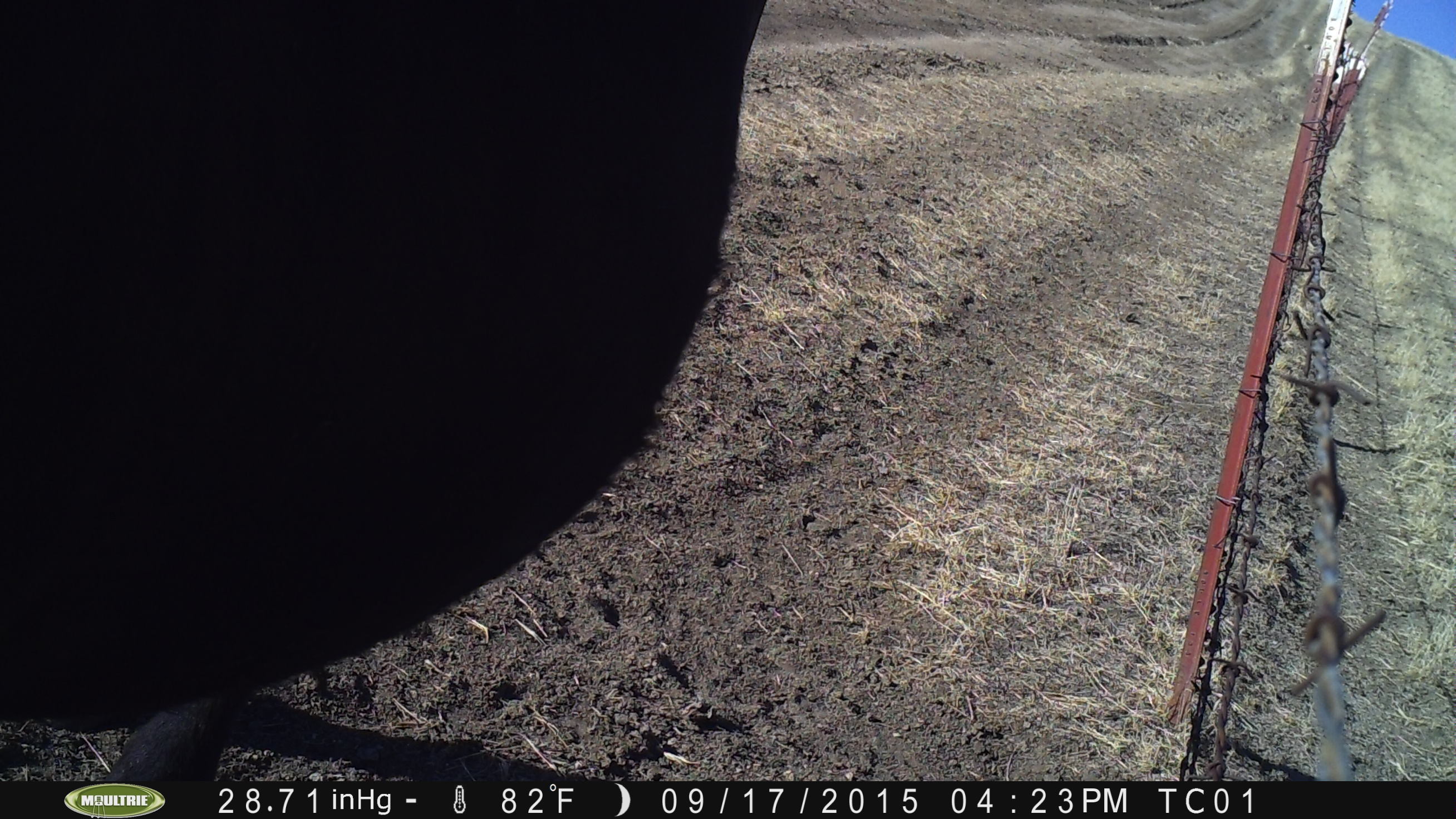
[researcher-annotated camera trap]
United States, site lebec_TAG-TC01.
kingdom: Animalia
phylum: Chordata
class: Mammalia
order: Artiodactyla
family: Bovidae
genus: Bos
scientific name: Bos taurus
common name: domestic cow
Bos taurus (domestic cow).